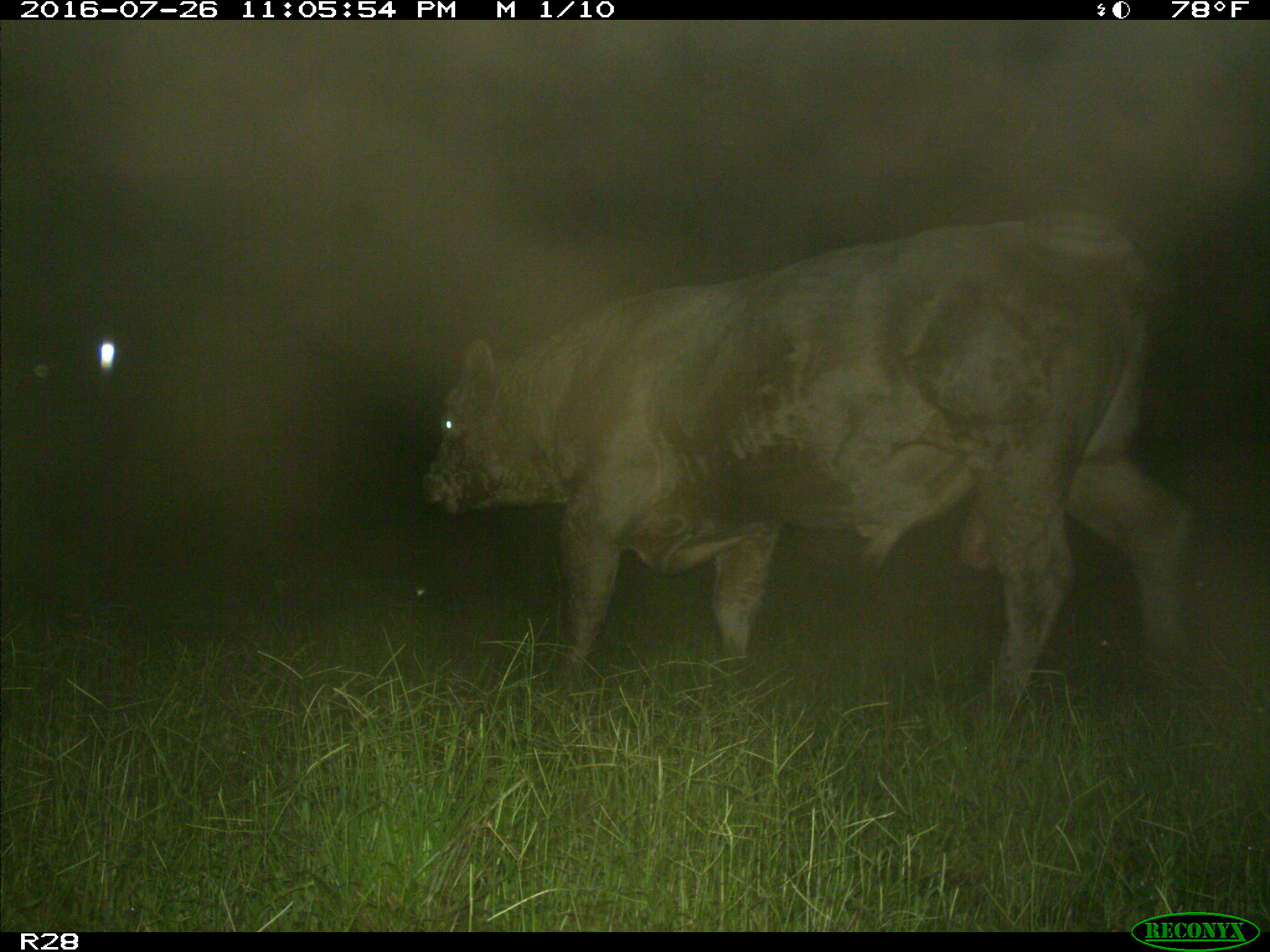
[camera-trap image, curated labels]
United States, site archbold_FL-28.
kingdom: Animalia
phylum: Chordata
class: Mammalia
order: Artiodactyla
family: Bovidae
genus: Bos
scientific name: Bos taurus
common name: domestic cow